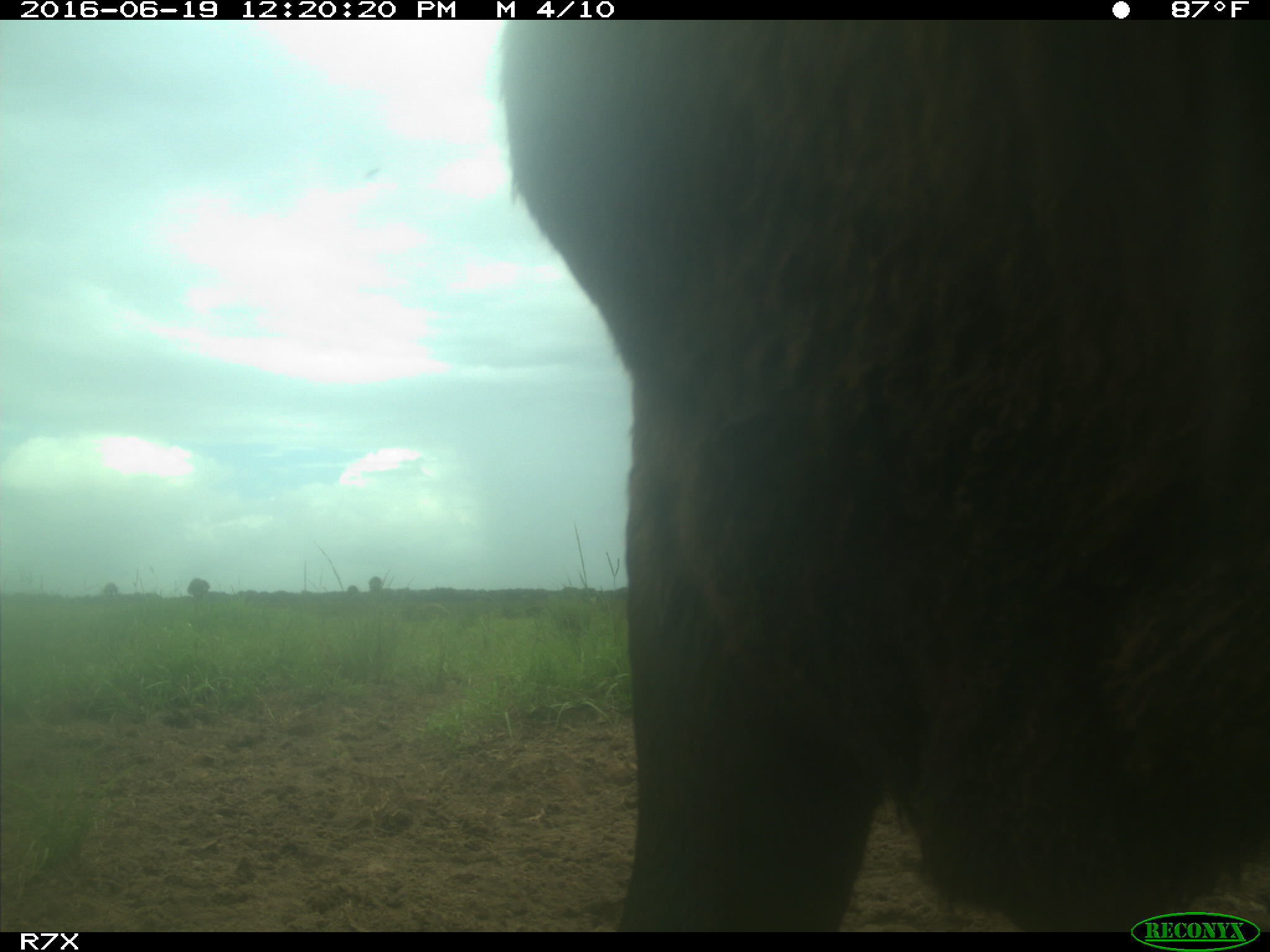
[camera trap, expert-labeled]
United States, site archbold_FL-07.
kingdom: Animalia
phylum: Chordata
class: Mammalia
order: Artiodactyla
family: Bovidae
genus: Bos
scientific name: Bos taurus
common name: domestic cow